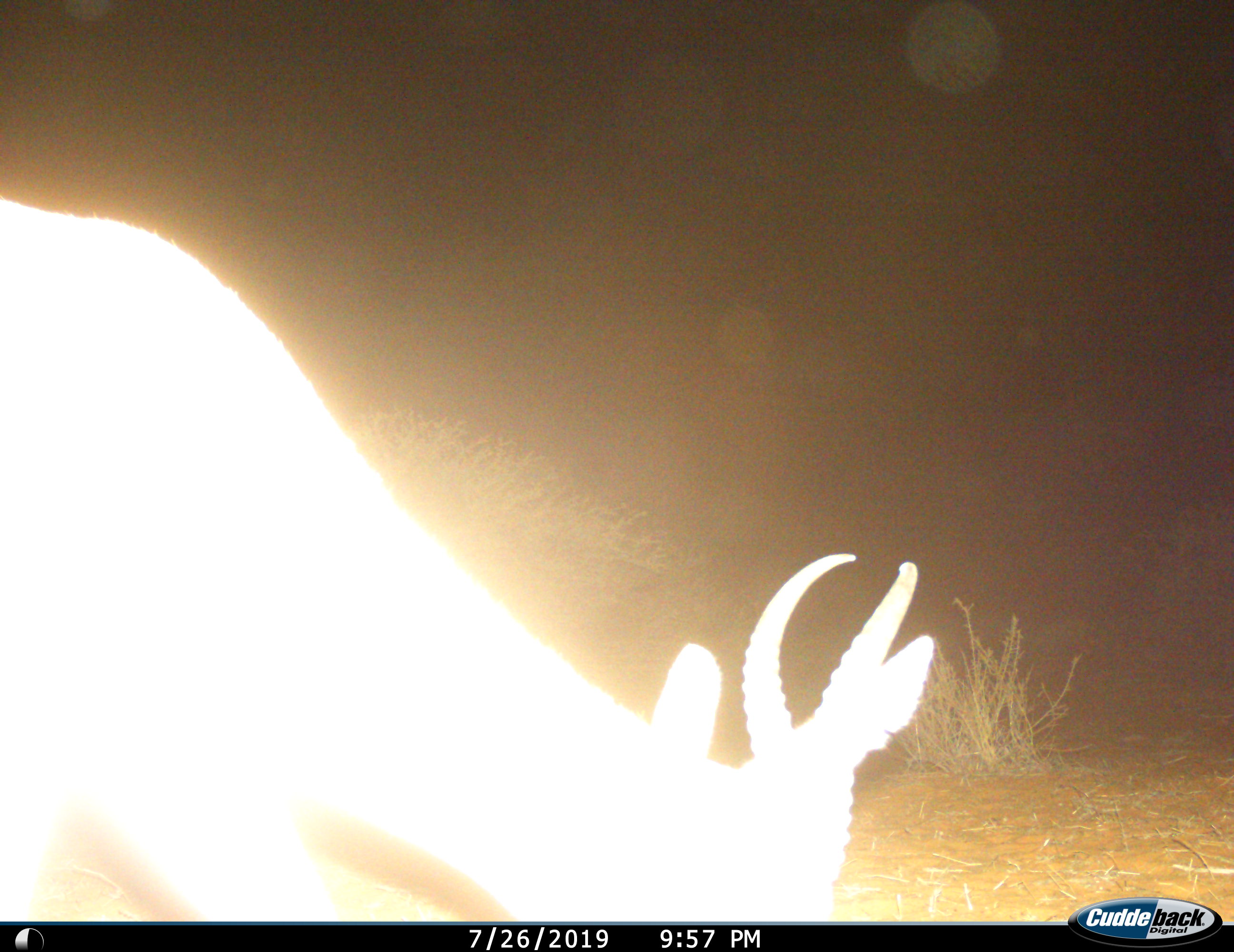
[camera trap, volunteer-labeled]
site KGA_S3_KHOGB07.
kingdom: Animalia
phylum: Chordata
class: Mammalia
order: Artiodactyla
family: Bovidae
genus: Antidorcas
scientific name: Antidorcas marsupialis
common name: springbok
Springbok (Antidorcas marsupialis), count 1. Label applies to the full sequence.